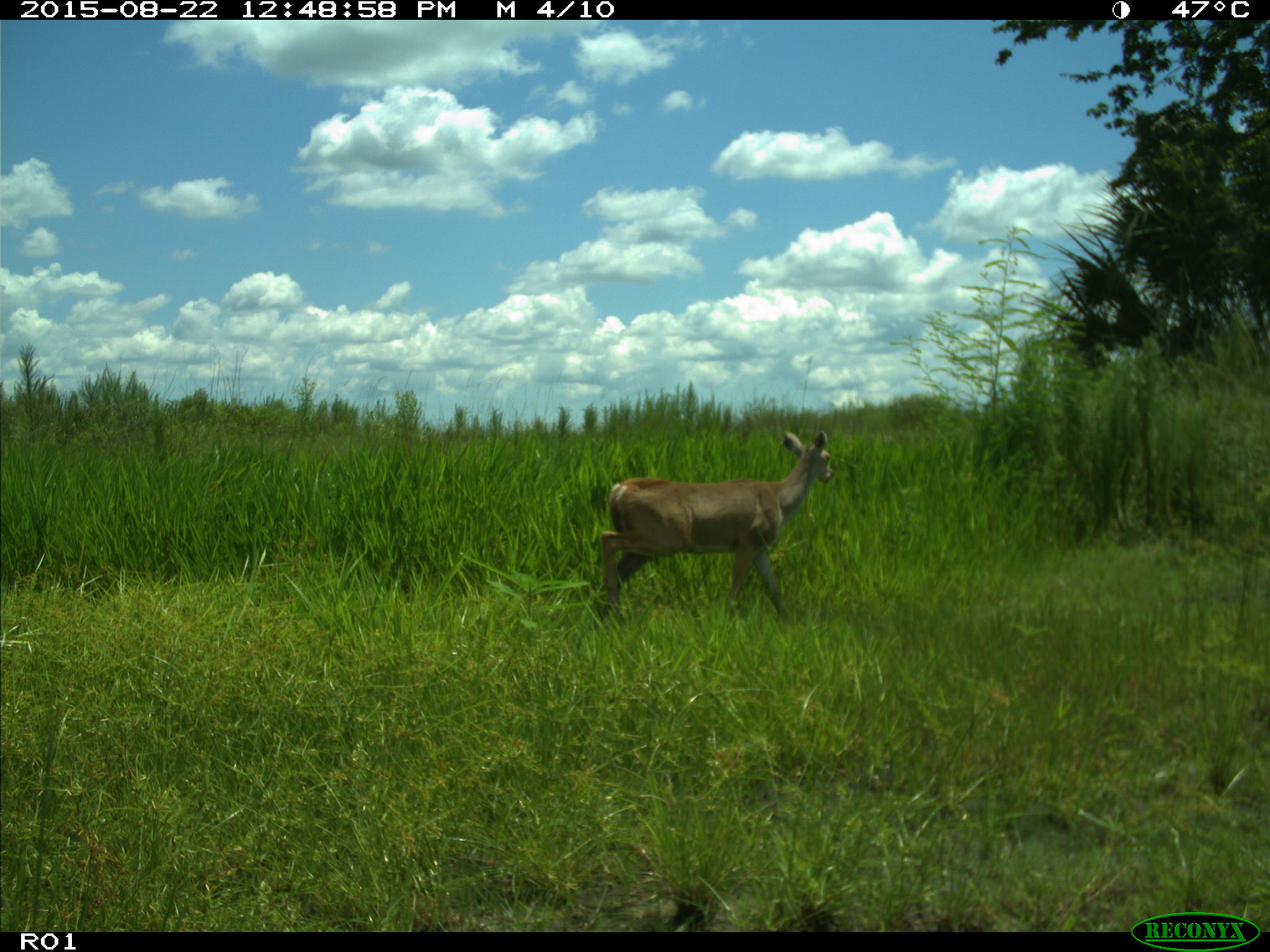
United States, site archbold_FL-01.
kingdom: Animalia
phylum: Chordata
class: Mammalia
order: Artiodactyla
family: Cervidae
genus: Odocoileus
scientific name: Odocoileus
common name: deer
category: unidentified deer